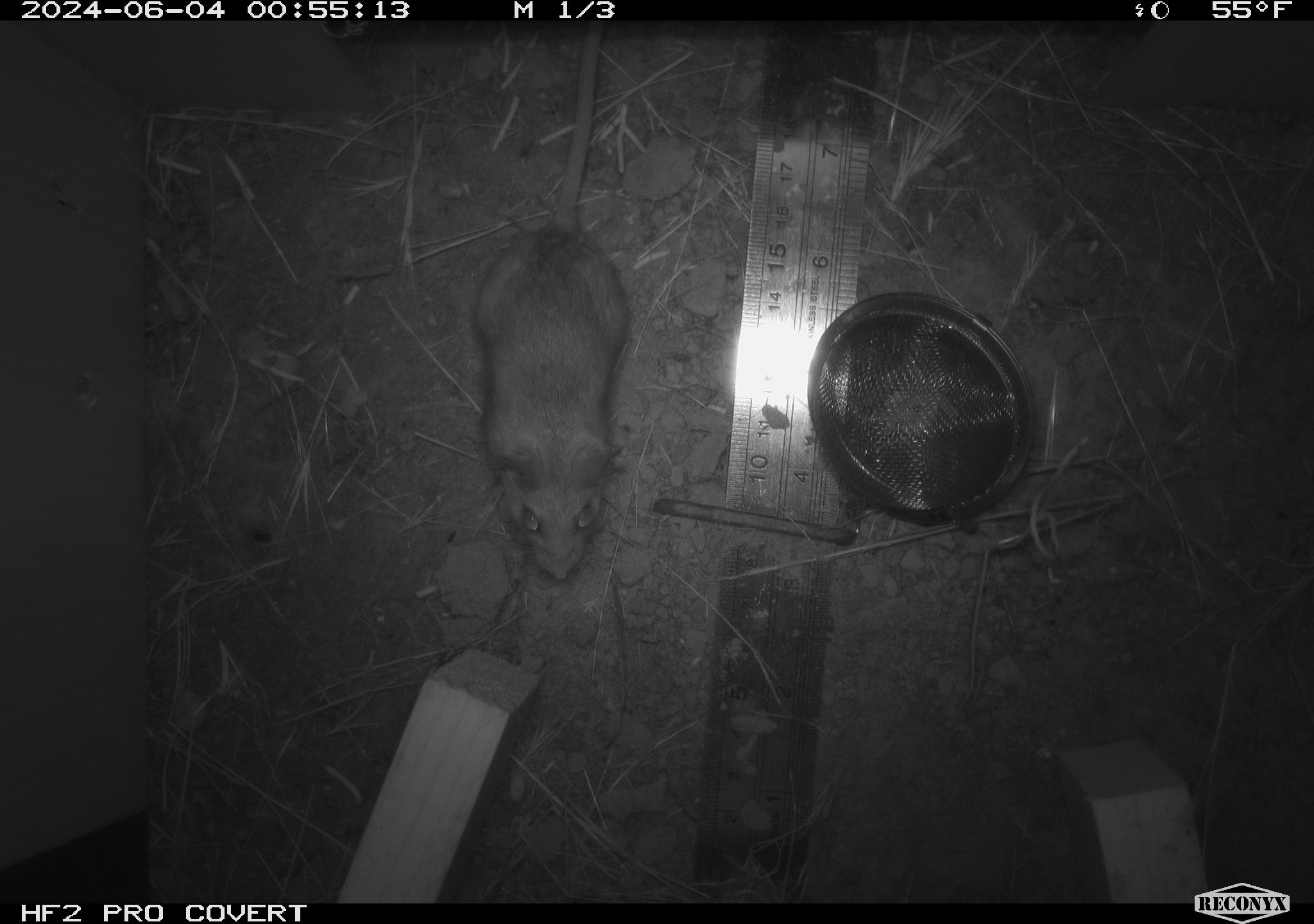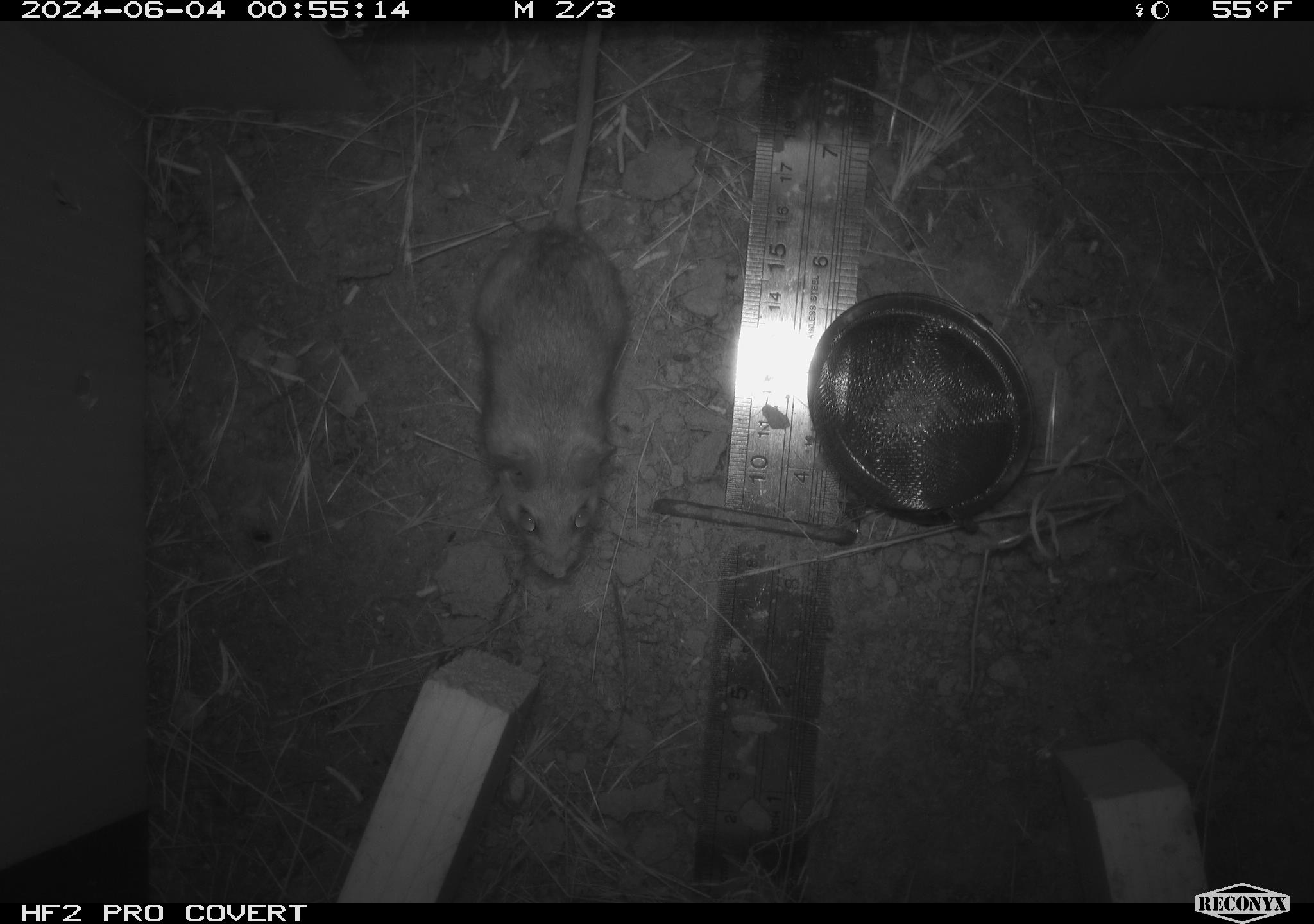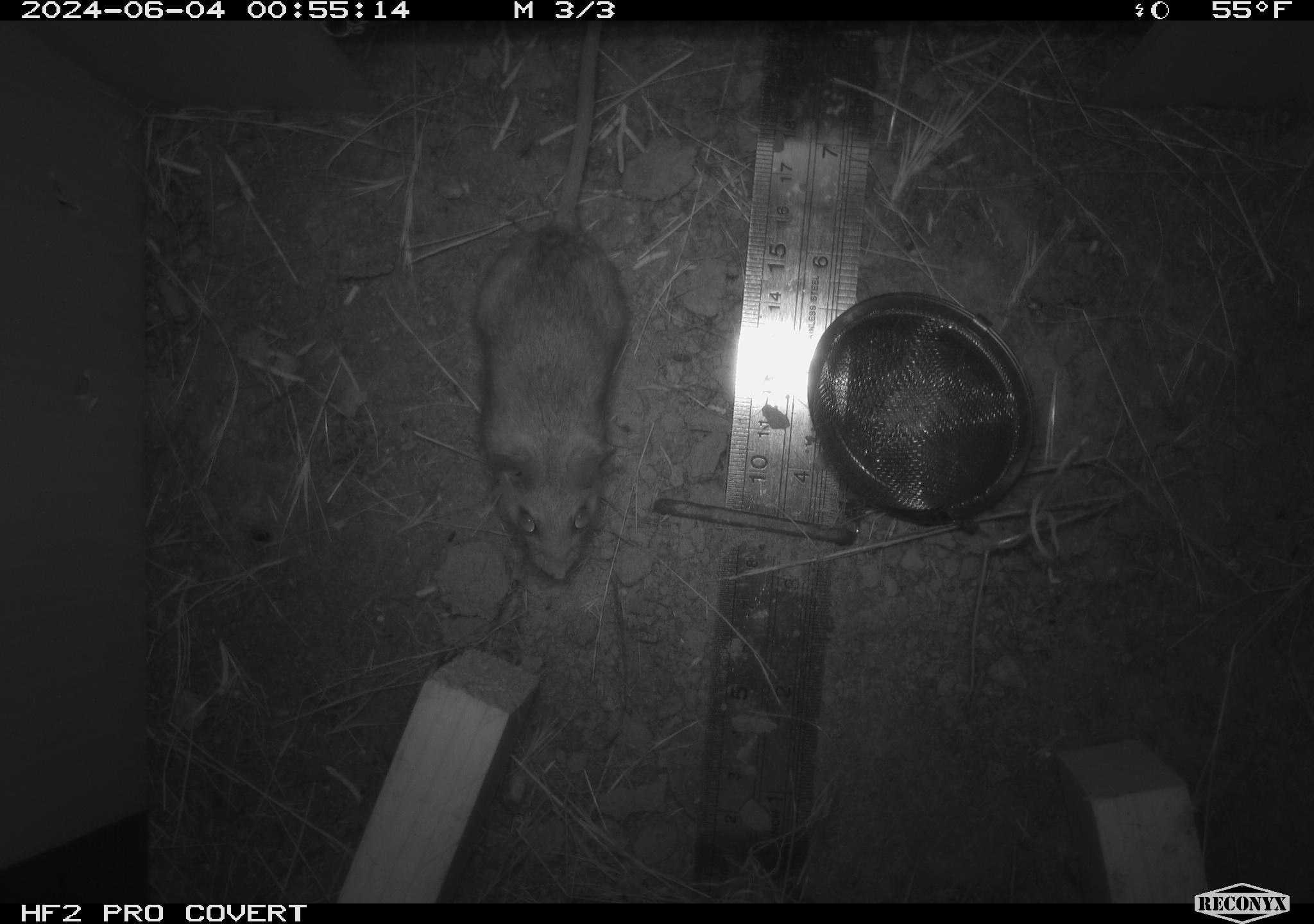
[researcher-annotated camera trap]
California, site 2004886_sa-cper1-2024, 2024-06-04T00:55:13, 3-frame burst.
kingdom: Animalia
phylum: Chordata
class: Mammalia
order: Rodentia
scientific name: Rodentia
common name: rodent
Rodent (Rodentia).